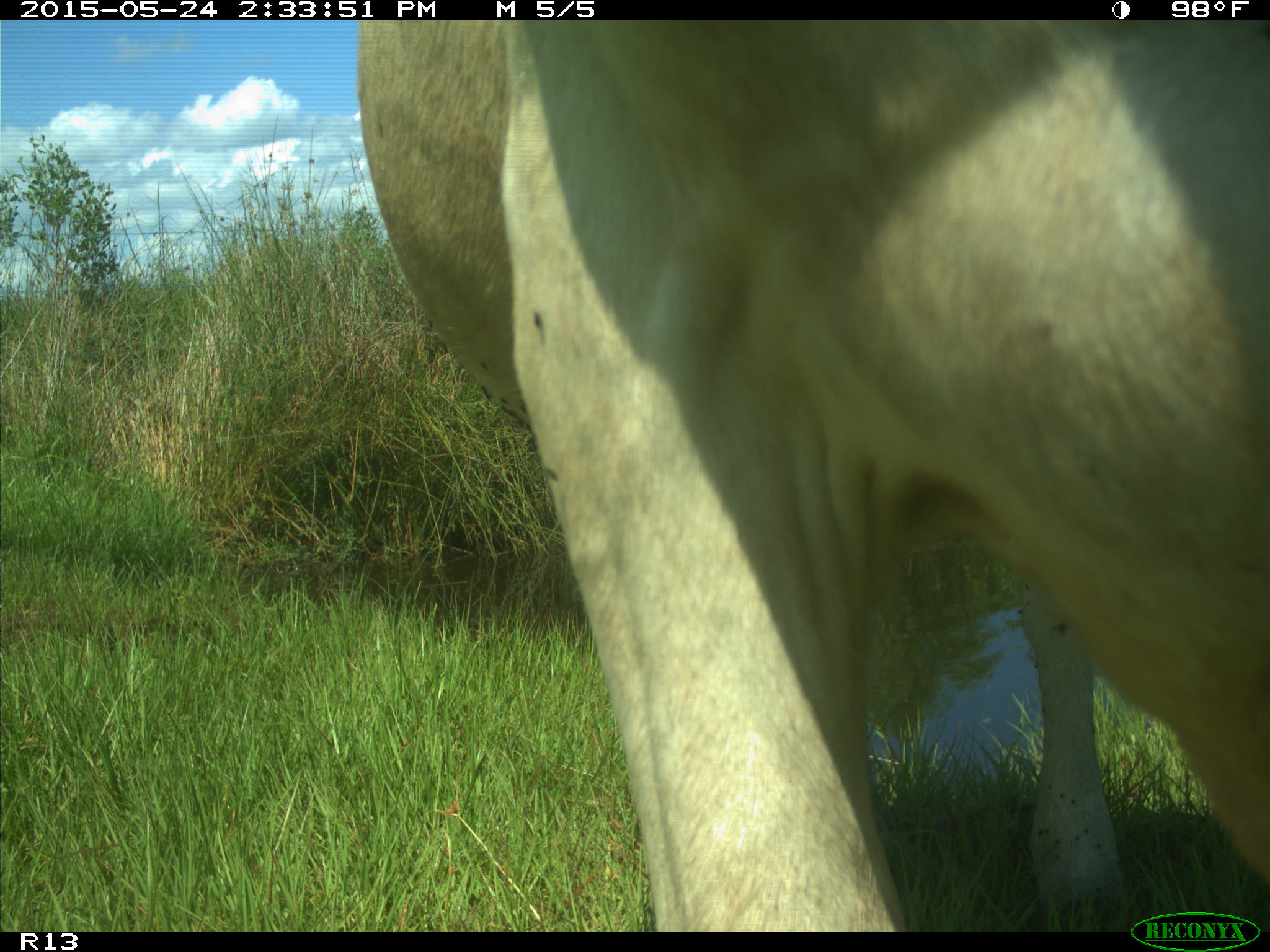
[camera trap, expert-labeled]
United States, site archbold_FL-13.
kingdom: Animalia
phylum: Chordata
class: Mammalia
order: Artiodactyla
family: Bovidae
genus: Bos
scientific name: Bos taurus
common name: domestic cow